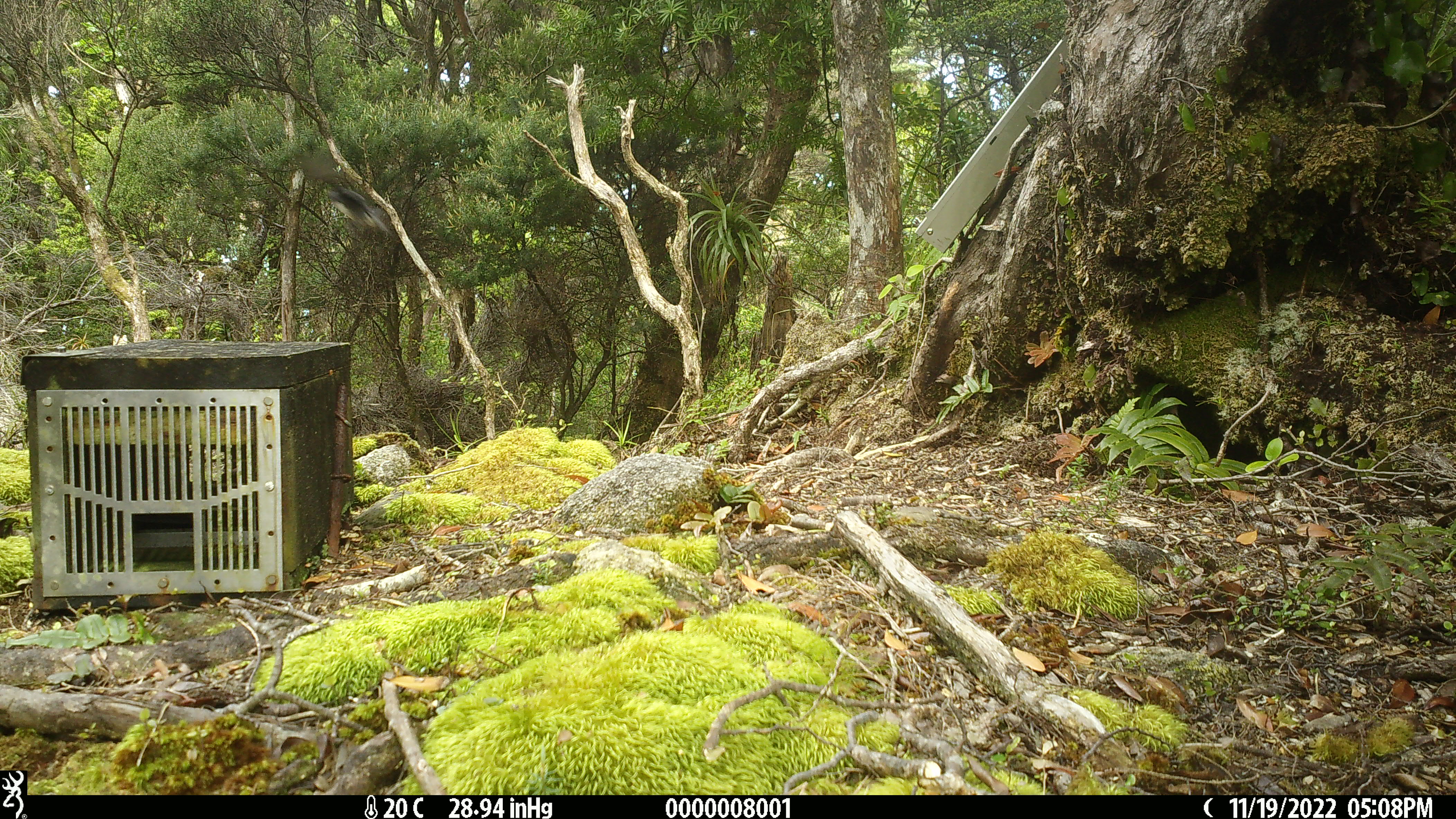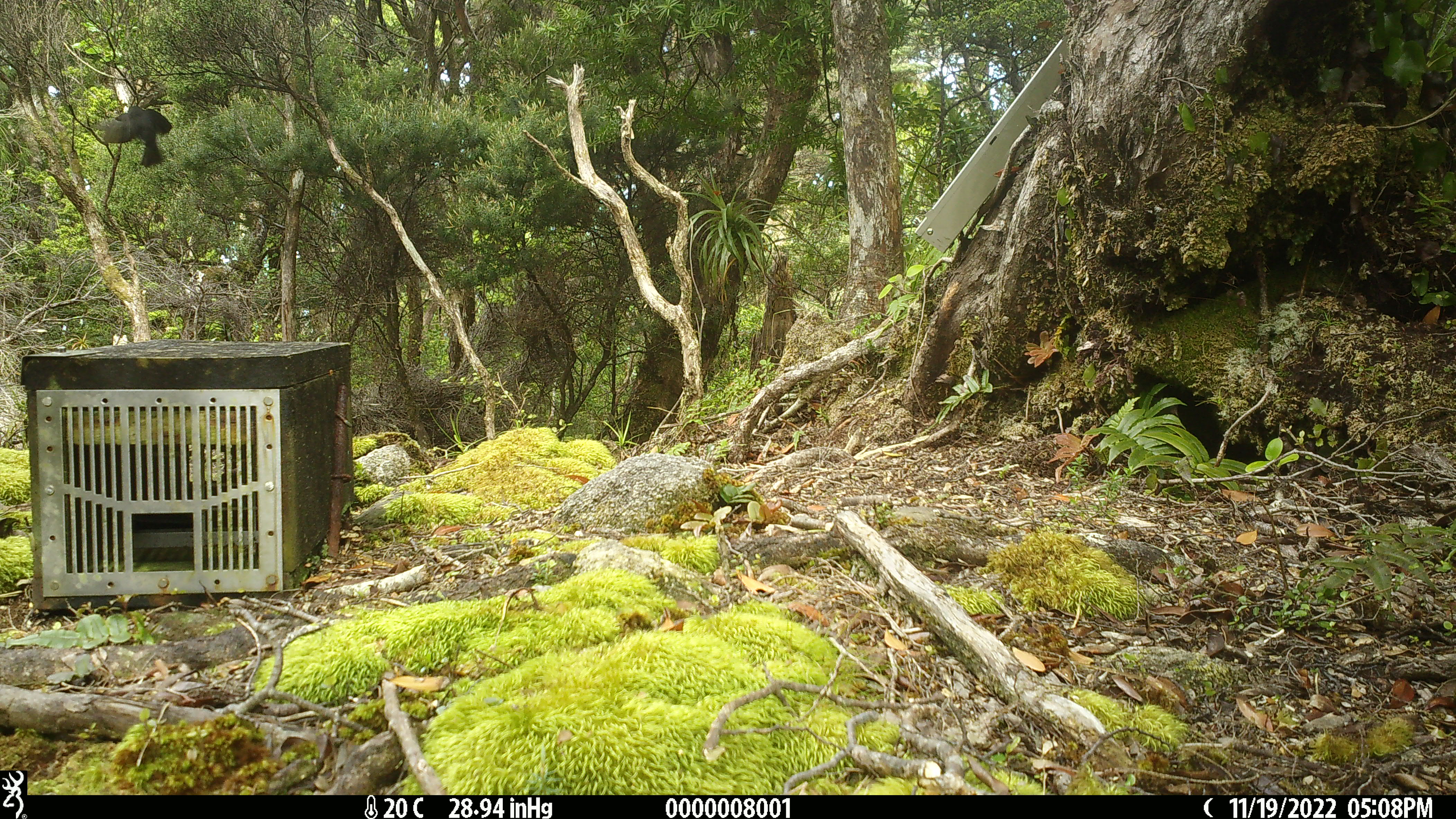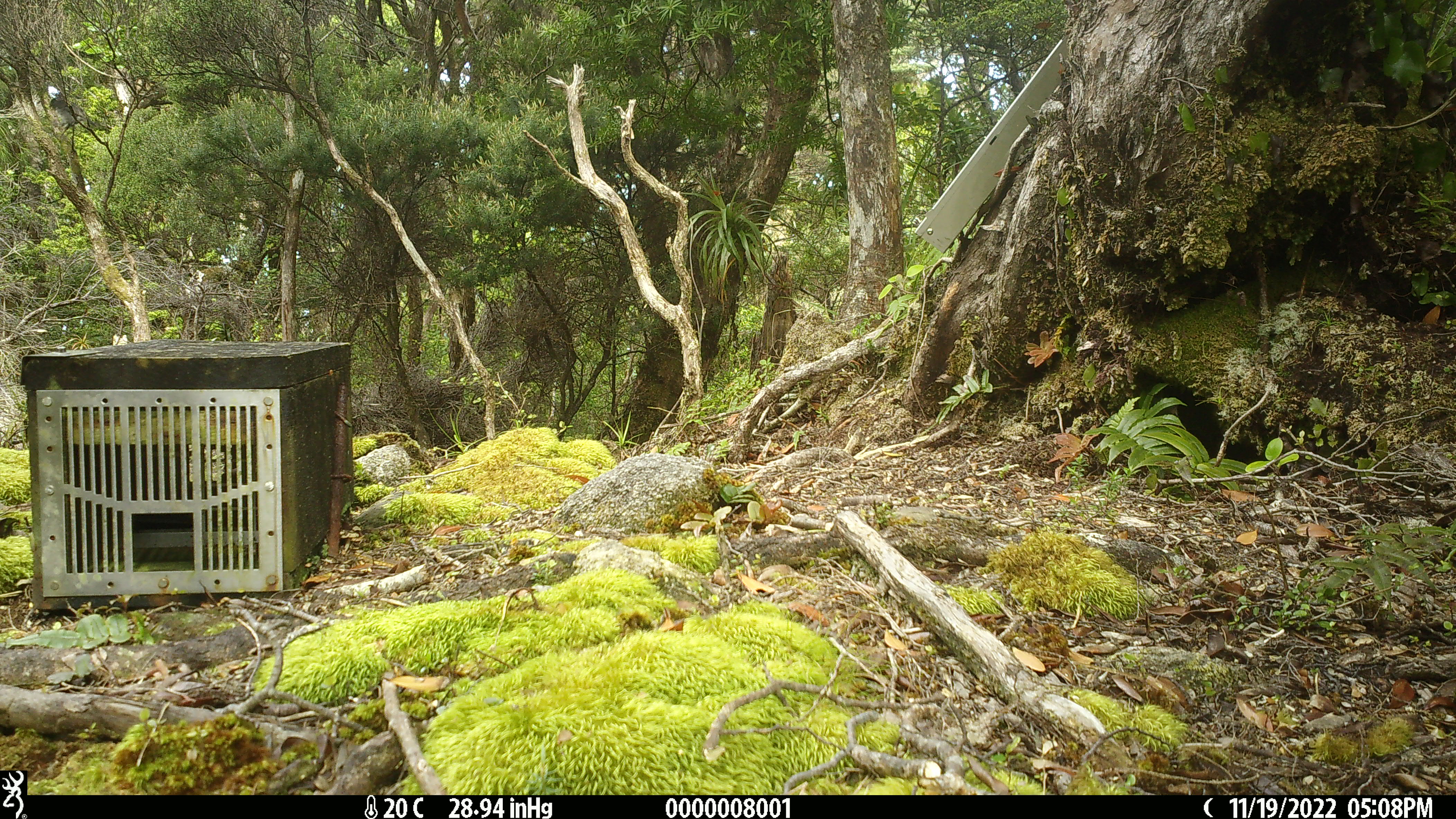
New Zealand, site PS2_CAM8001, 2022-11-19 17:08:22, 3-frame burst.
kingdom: Animalia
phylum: Chordata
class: Aves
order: Passeriformes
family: Petroicidae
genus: Petroica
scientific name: Petroica australis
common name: new zealand robin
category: robin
Robin (new zealand robin) (Petroica australis).